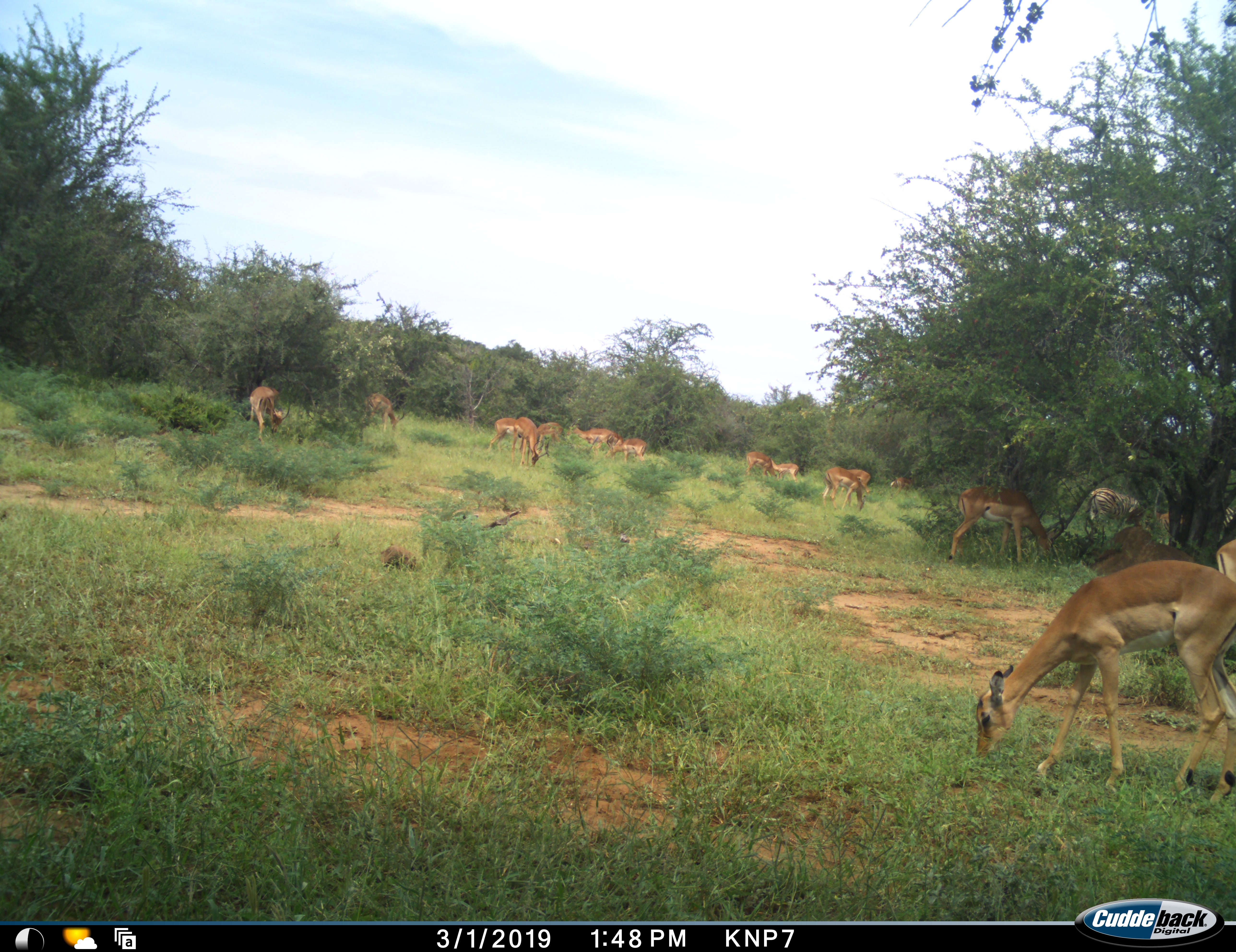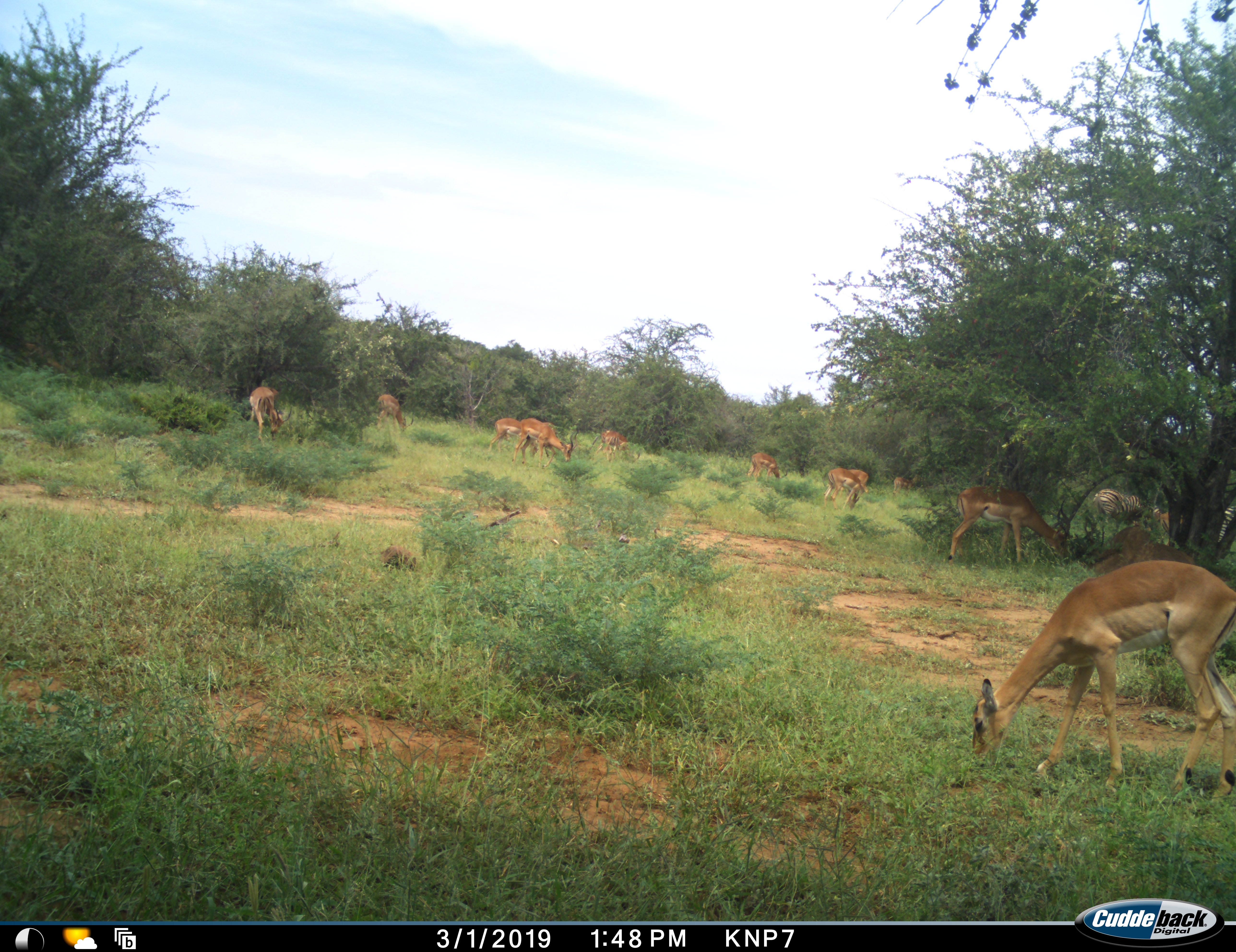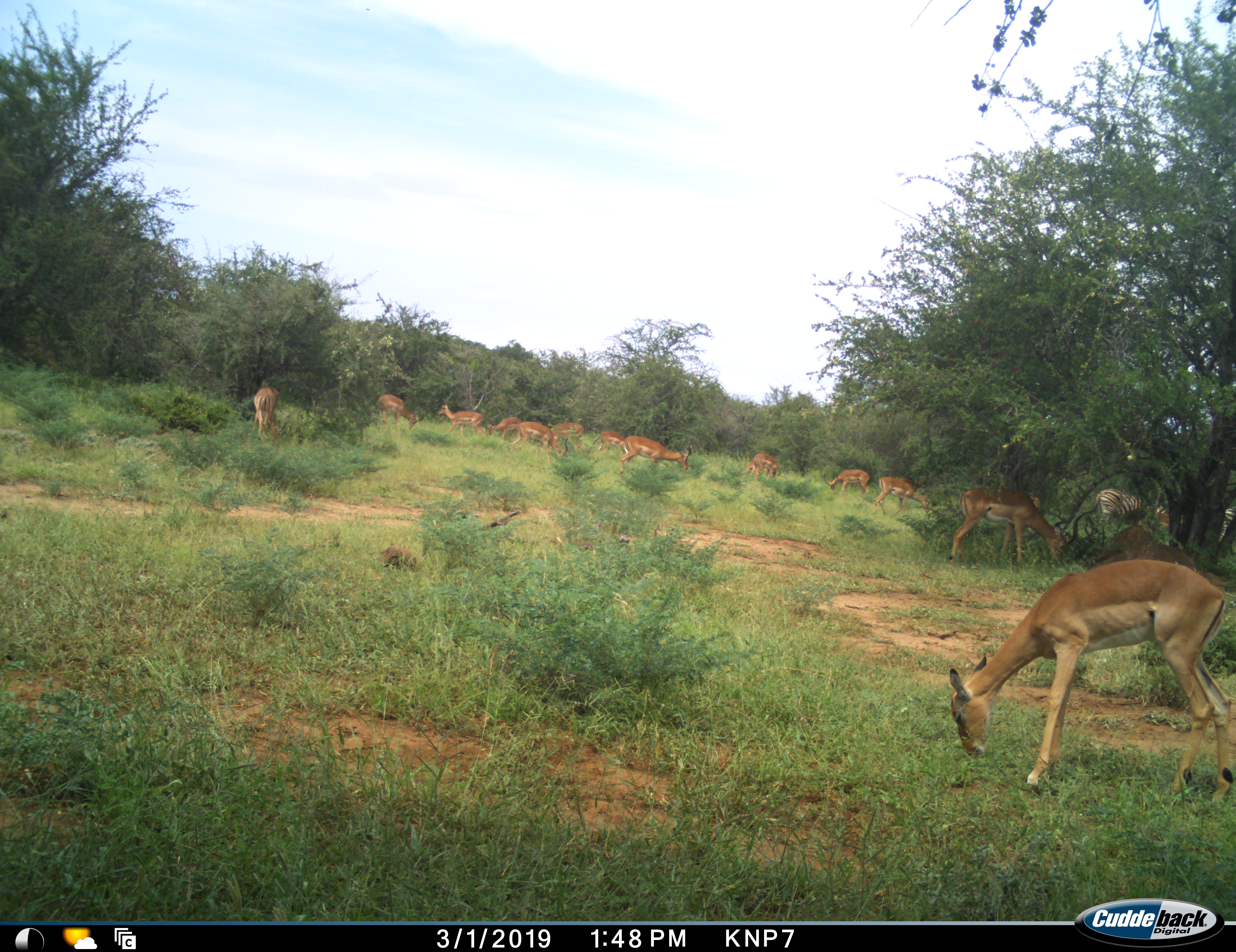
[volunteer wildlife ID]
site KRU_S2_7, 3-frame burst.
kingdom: Animalia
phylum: Chordata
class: Mammalia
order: Artiodactyla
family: Bovidae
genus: Aepyceros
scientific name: Aepyceros melampus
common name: impala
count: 11-50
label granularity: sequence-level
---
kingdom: Animalia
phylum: Chordata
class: Mammalia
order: Perissodactyla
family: Equidae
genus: Equus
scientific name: Equus quagga burchellii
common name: burchell's zebra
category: zebraburchells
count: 2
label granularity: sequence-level